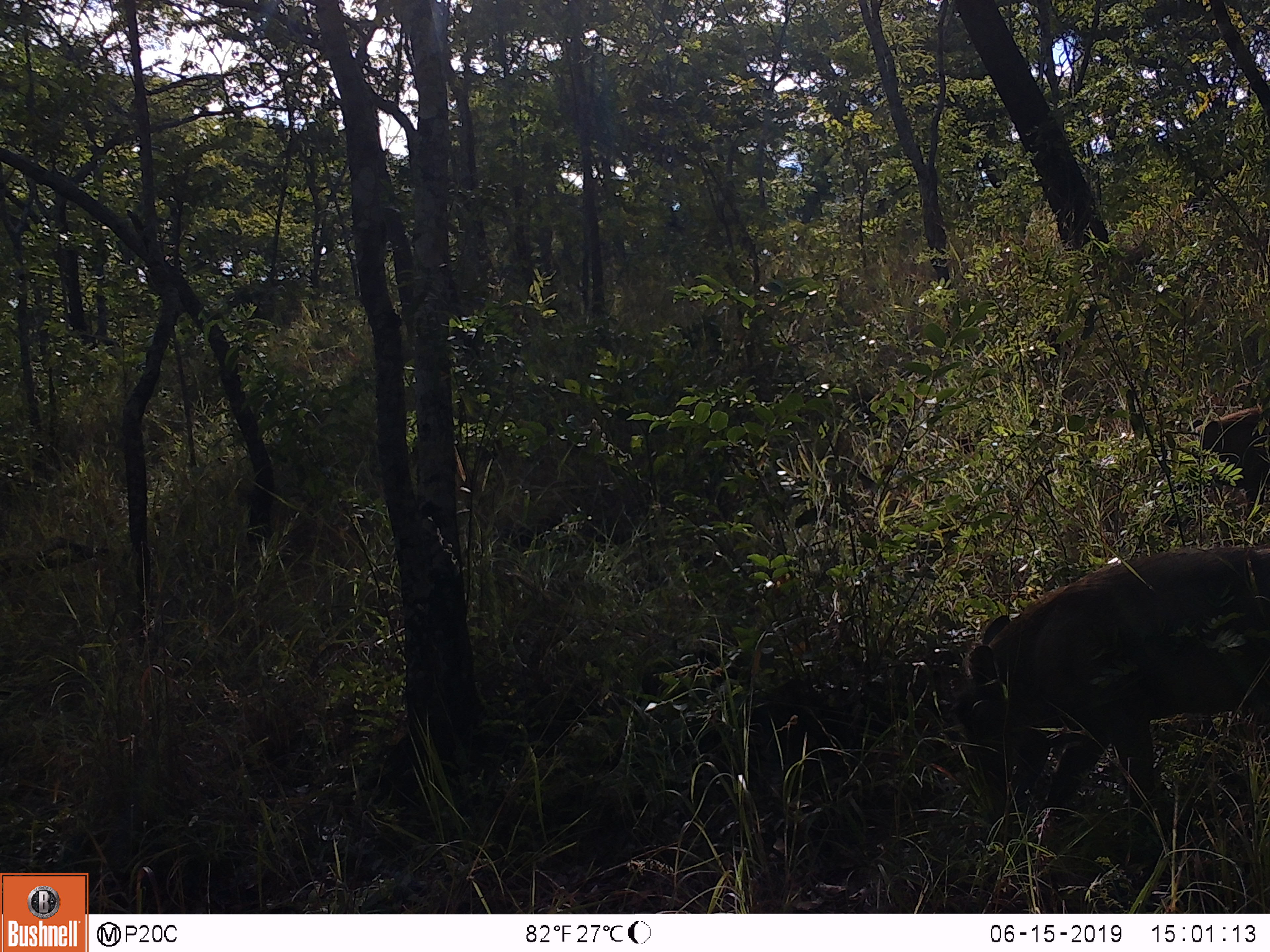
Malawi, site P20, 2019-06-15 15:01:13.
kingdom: Animalia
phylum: Chordata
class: Mammalia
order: Artiodactyla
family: Suidae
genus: Potamochoerus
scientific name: Potamochoerus larvatus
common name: bushpig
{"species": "bushpig (Potamochoerus larvatus)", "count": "1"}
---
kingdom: Animalia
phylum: Chordata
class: Mammalia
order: Artiodactyla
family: Suidae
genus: Phacochoerus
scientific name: Phacochoerus africanus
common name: common warthog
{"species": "common warthog (Phacochoerus africanus)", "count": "2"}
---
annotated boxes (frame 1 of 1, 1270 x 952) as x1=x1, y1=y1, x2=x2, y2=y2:
common warthog: x1=940, y1=542, x2=1267, y2=848; x1=1190, y1=396, x2=1268, y2=524